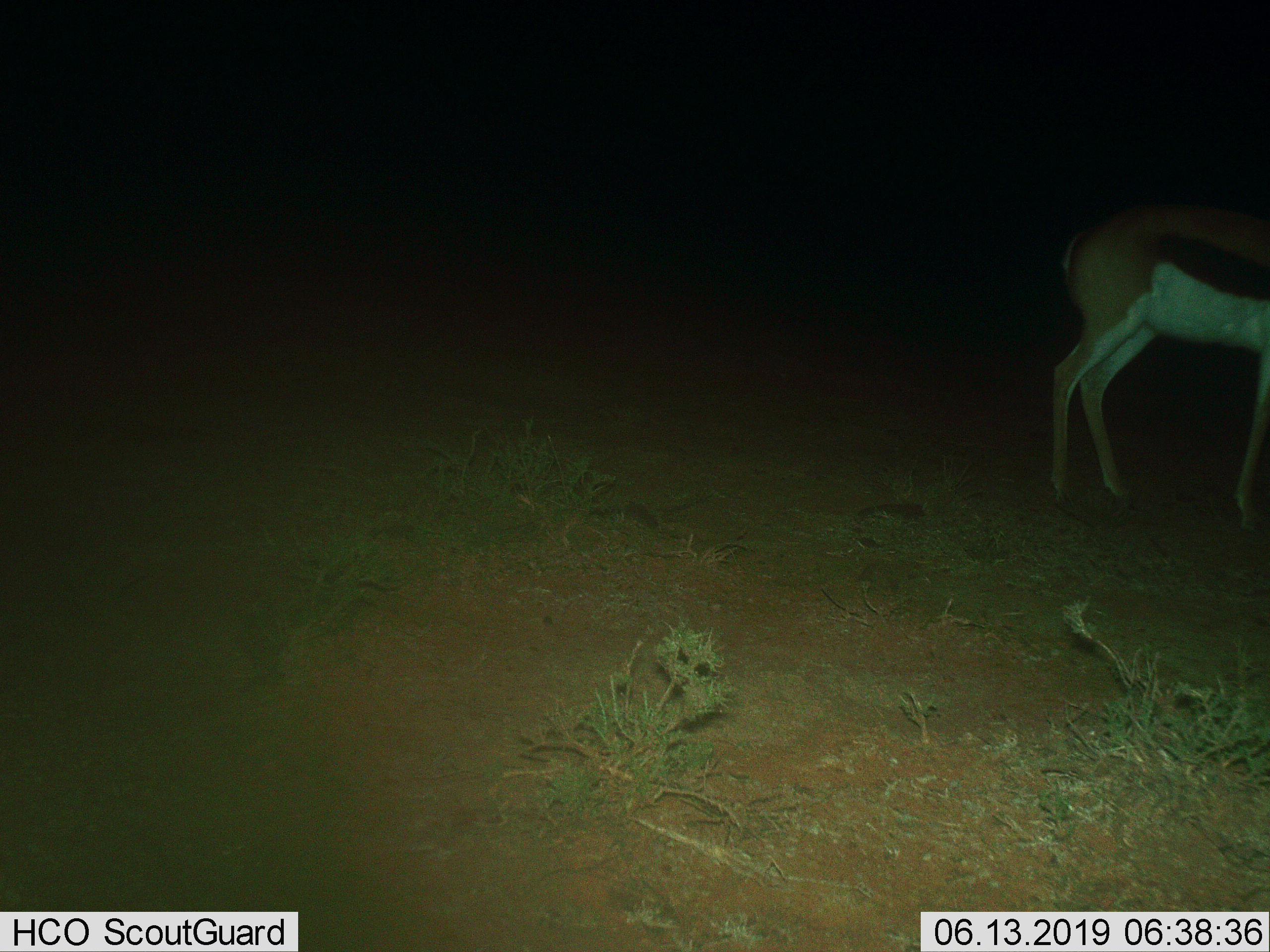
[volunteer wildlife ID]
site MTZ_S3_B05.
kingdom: Animalia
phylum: Chordata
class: Mammalia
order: Artiodactyla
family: Bovidae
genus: Antidorcas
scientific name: Antidorcas marsupialis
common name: springbok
Springbok (Antidorcas marsupialis), count 1. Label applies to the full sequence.